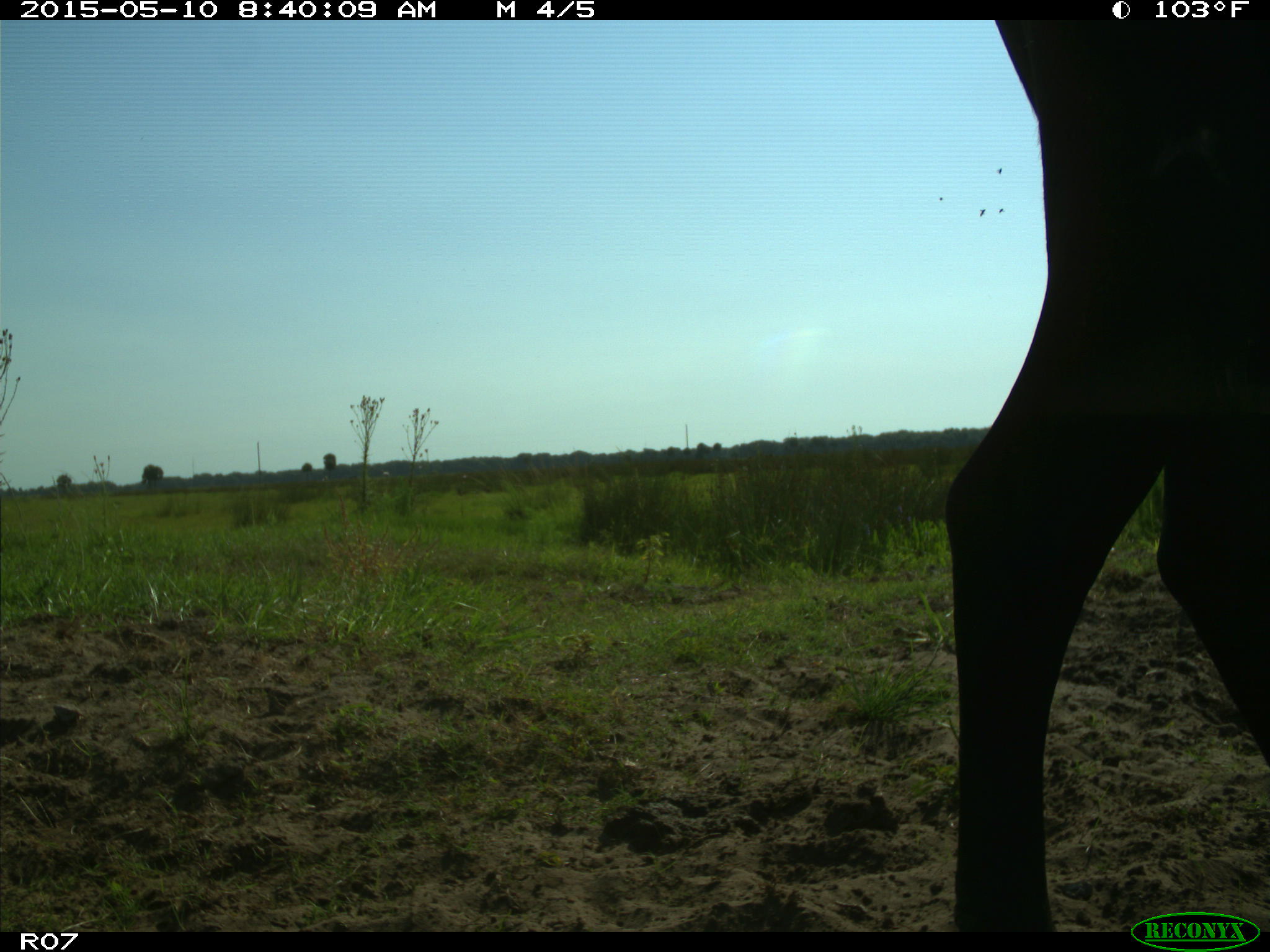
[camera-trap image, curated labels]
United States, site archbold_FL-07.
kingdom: Animalia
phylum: Chordata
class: Mammalia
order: Artiodactyla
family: Bovidae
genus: Bos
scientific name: Bos taurus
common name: domestic cow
Bos taurus (domestic cow).